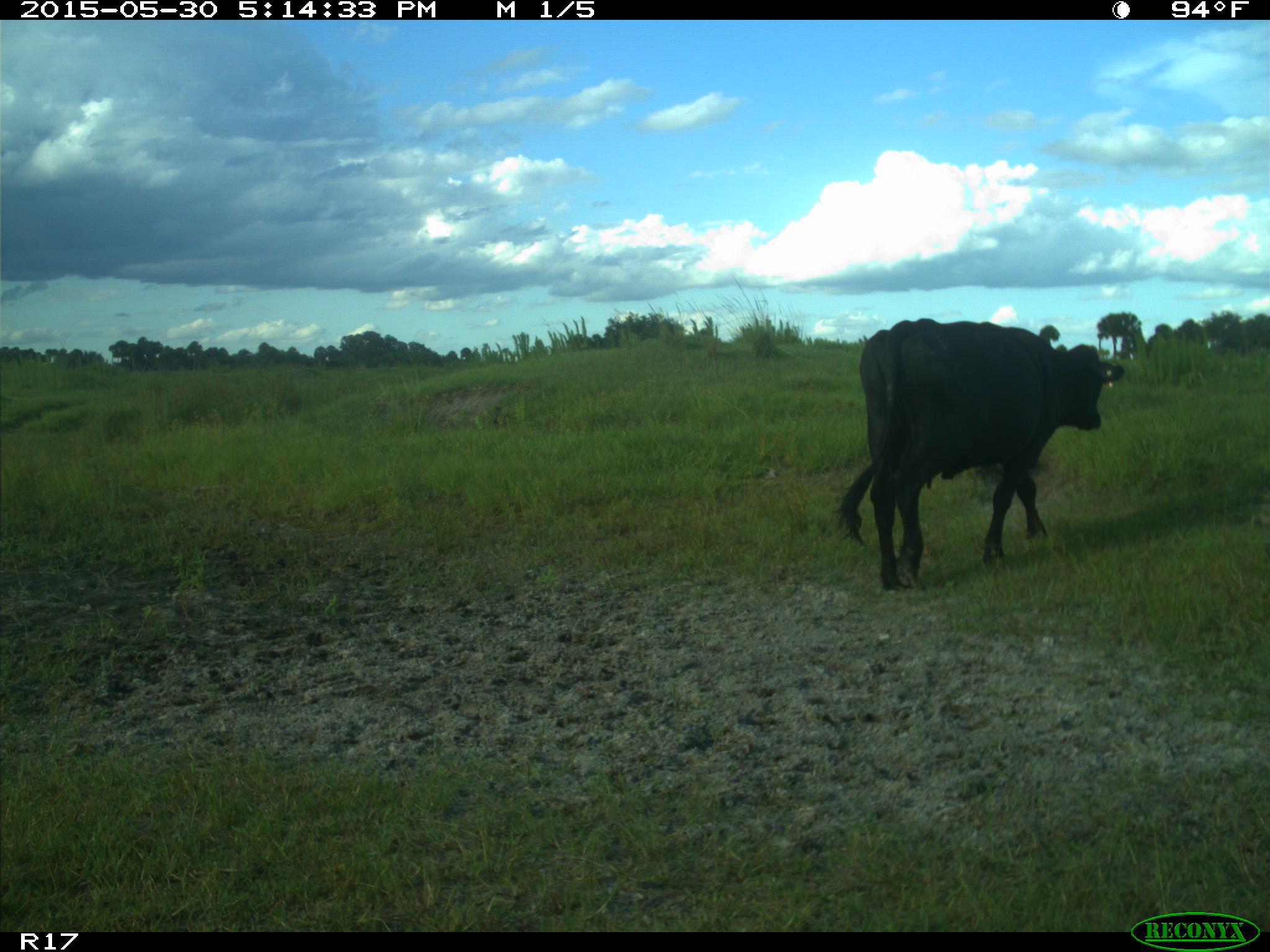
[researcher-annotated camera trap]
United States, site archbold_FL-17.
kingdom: Animalia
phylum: Chordata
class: Mammalia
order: Artiodactyla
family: Bovidae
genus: Bos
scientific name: Bos taurus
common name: domestic cow